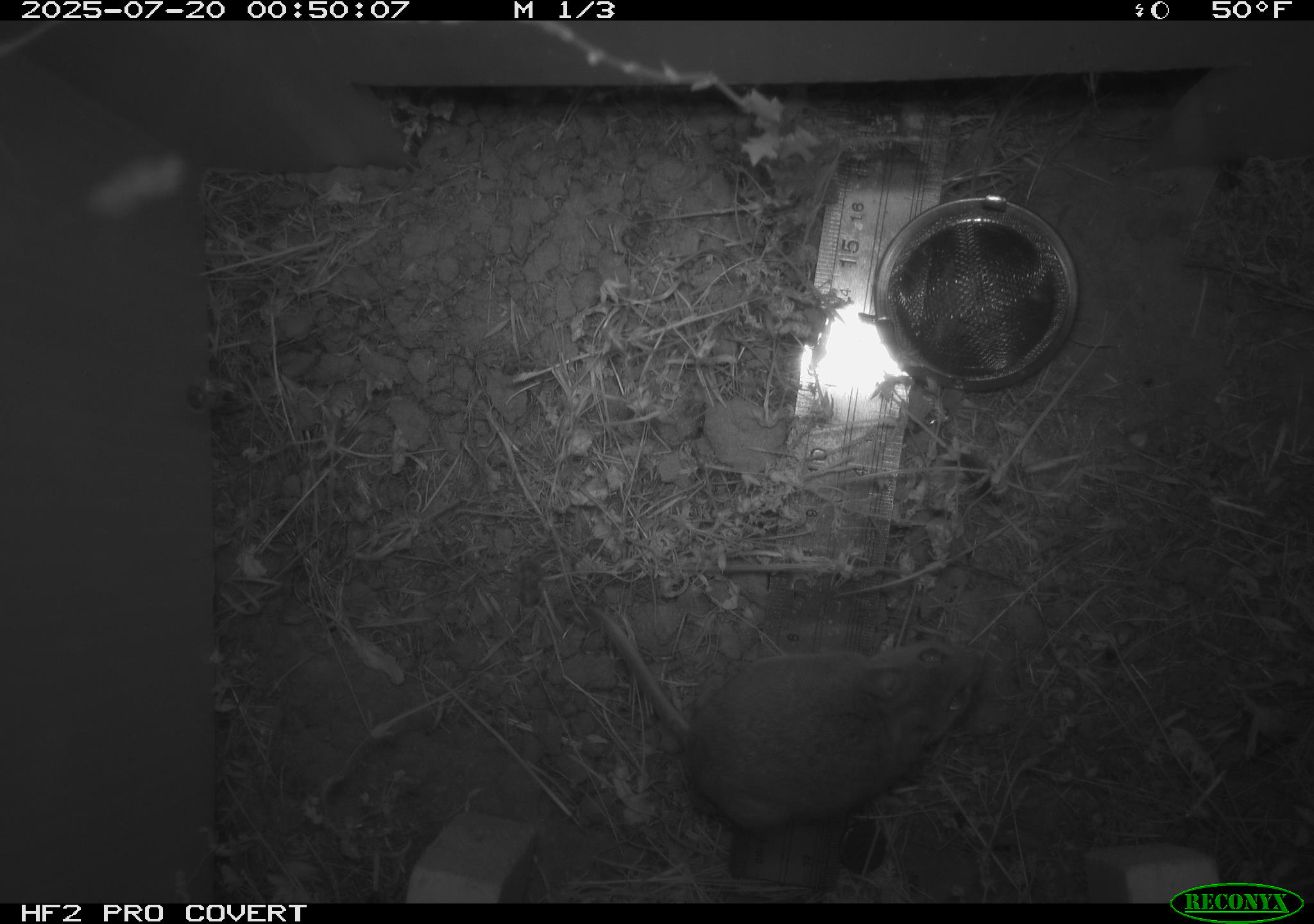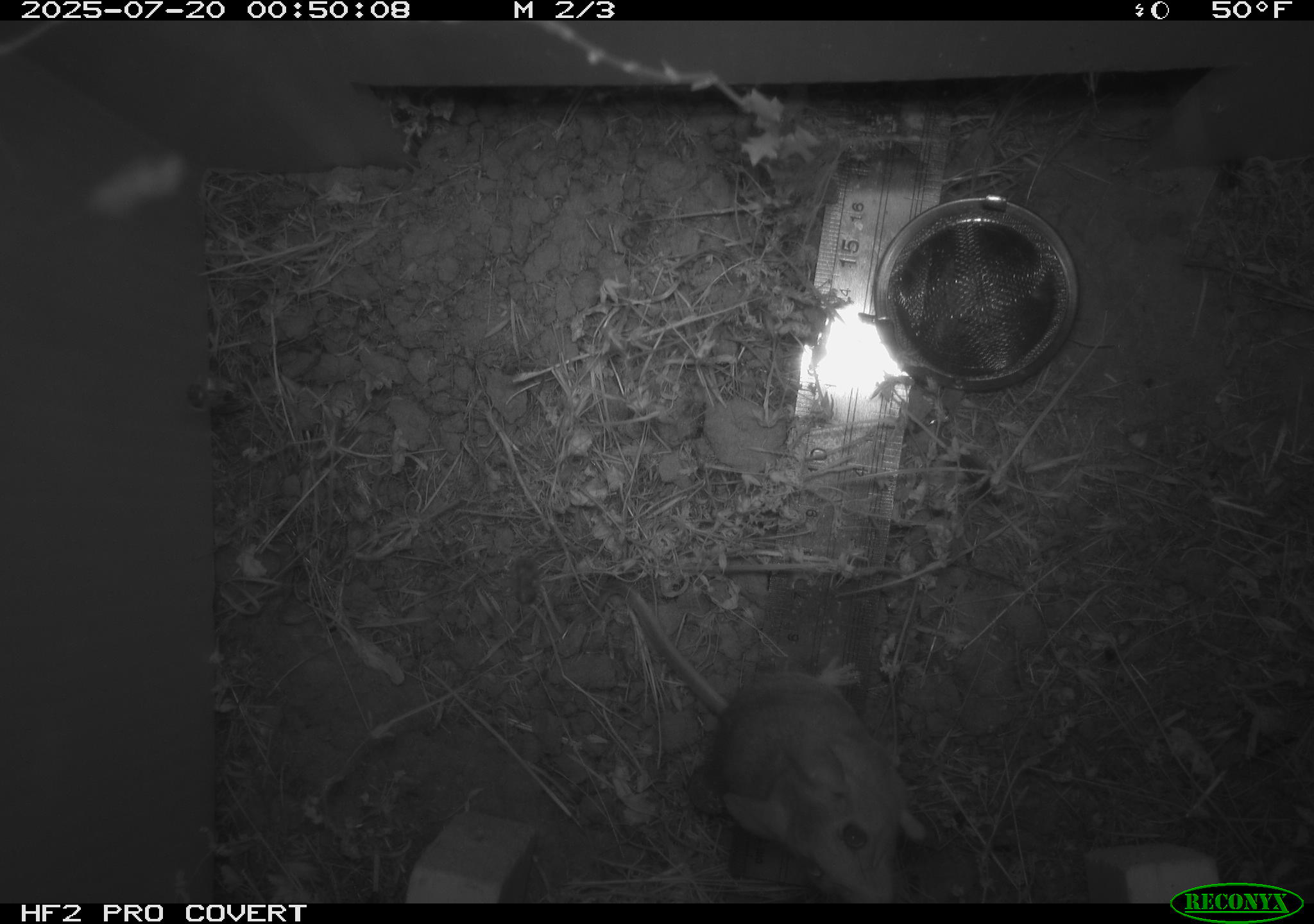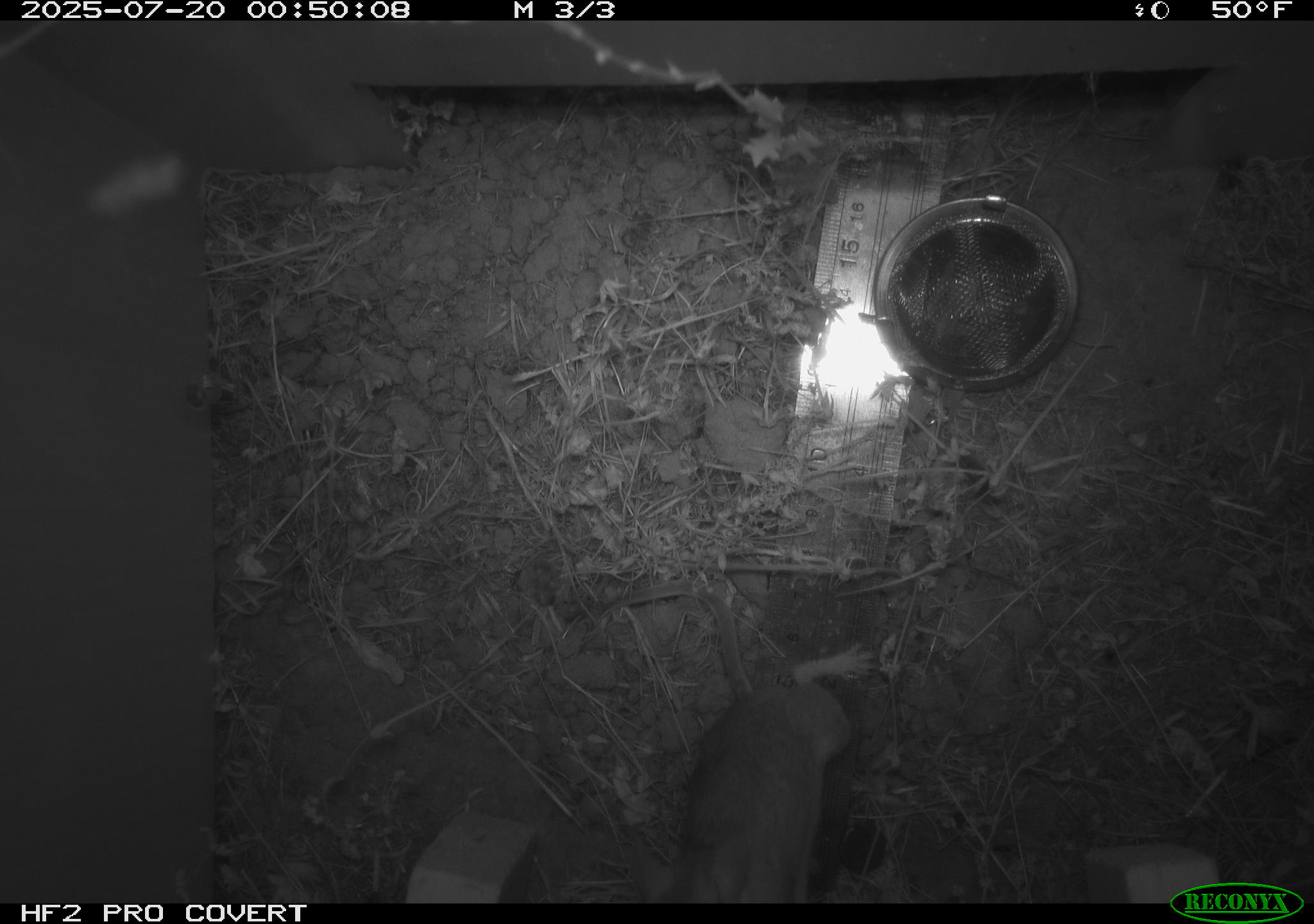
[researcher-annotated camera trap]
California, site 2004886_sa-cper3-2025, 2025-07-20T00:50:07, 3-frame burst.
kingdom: Animalia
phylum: Chordata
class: Mammalia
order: Rodentia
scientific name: Rodentia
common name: rodent